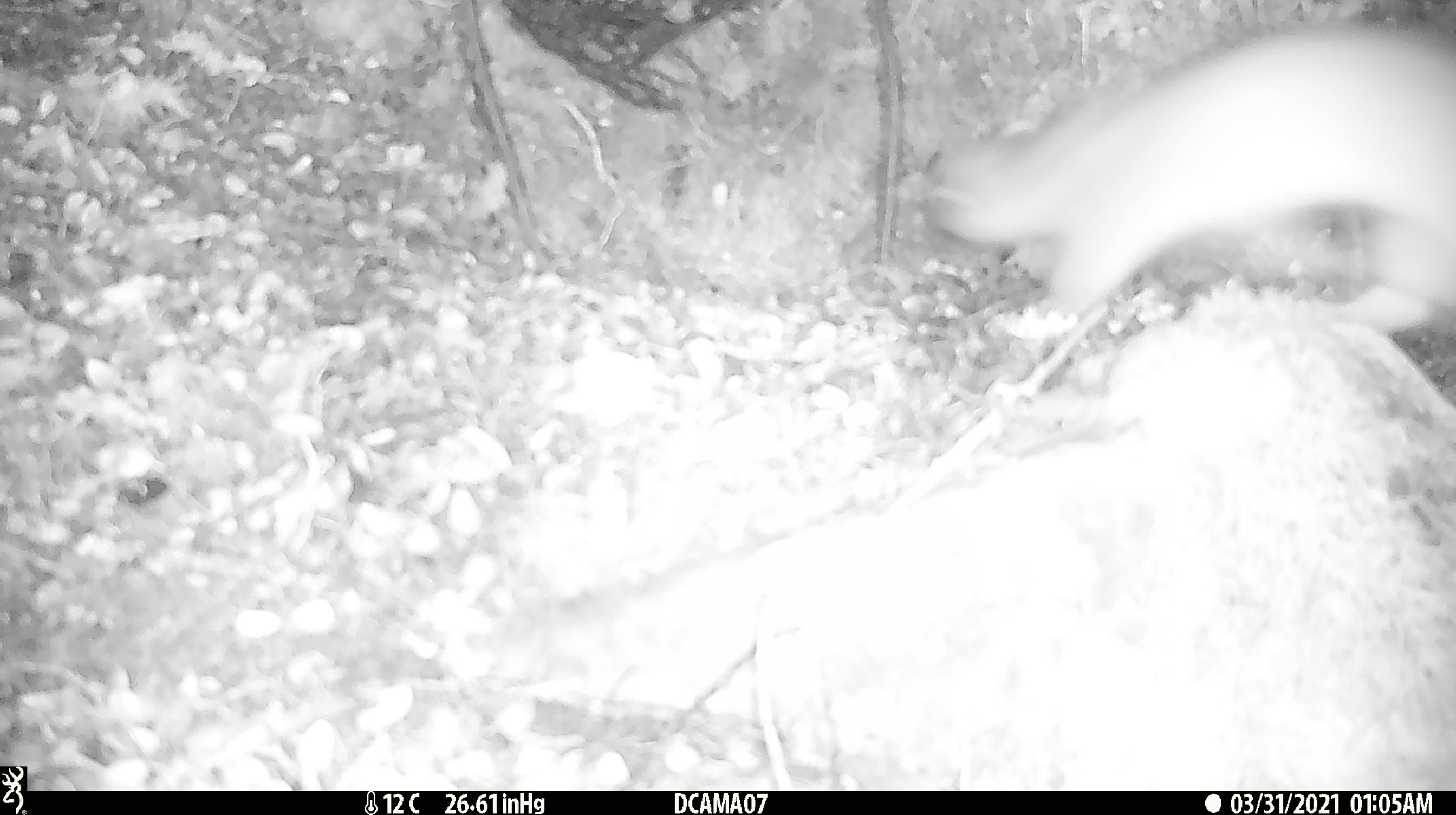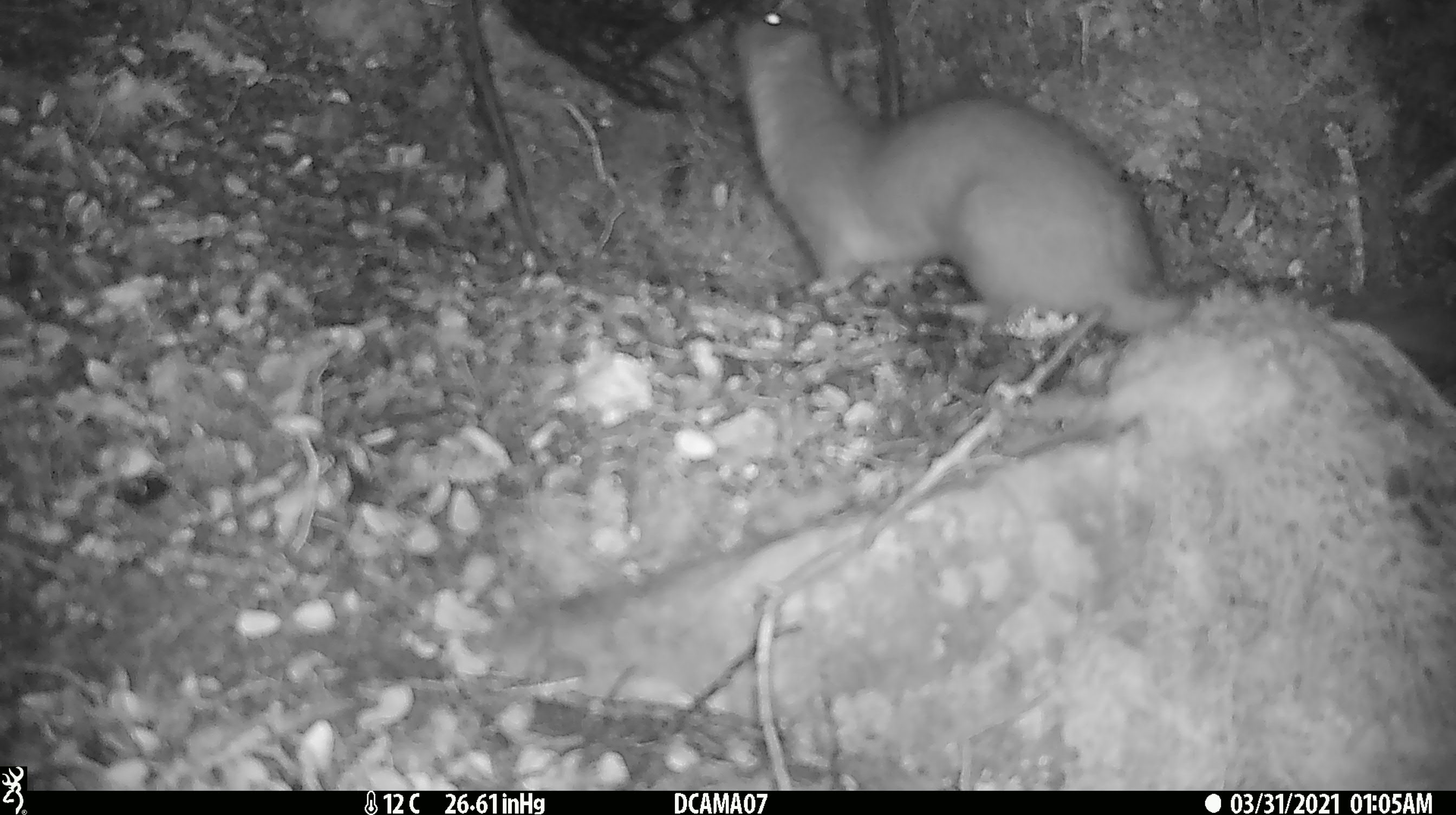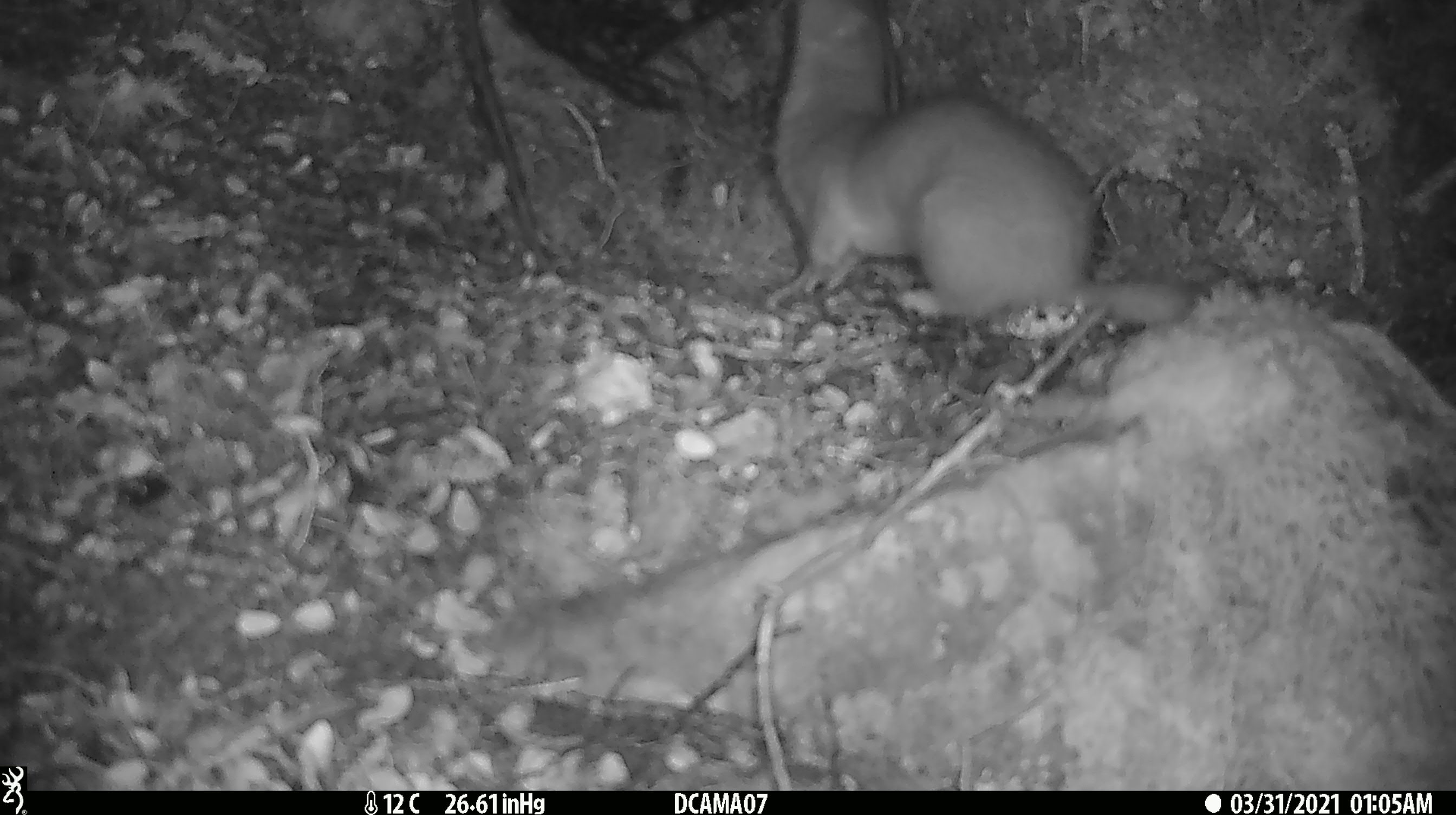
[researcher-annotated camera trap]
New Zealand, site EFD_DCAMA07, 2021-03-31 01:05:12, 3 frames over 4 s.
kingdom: Animalia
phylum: Chordata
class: Mammalia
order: Carnivora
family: Mustelidae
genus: Mustela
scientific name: Mustela erminea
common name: stoat